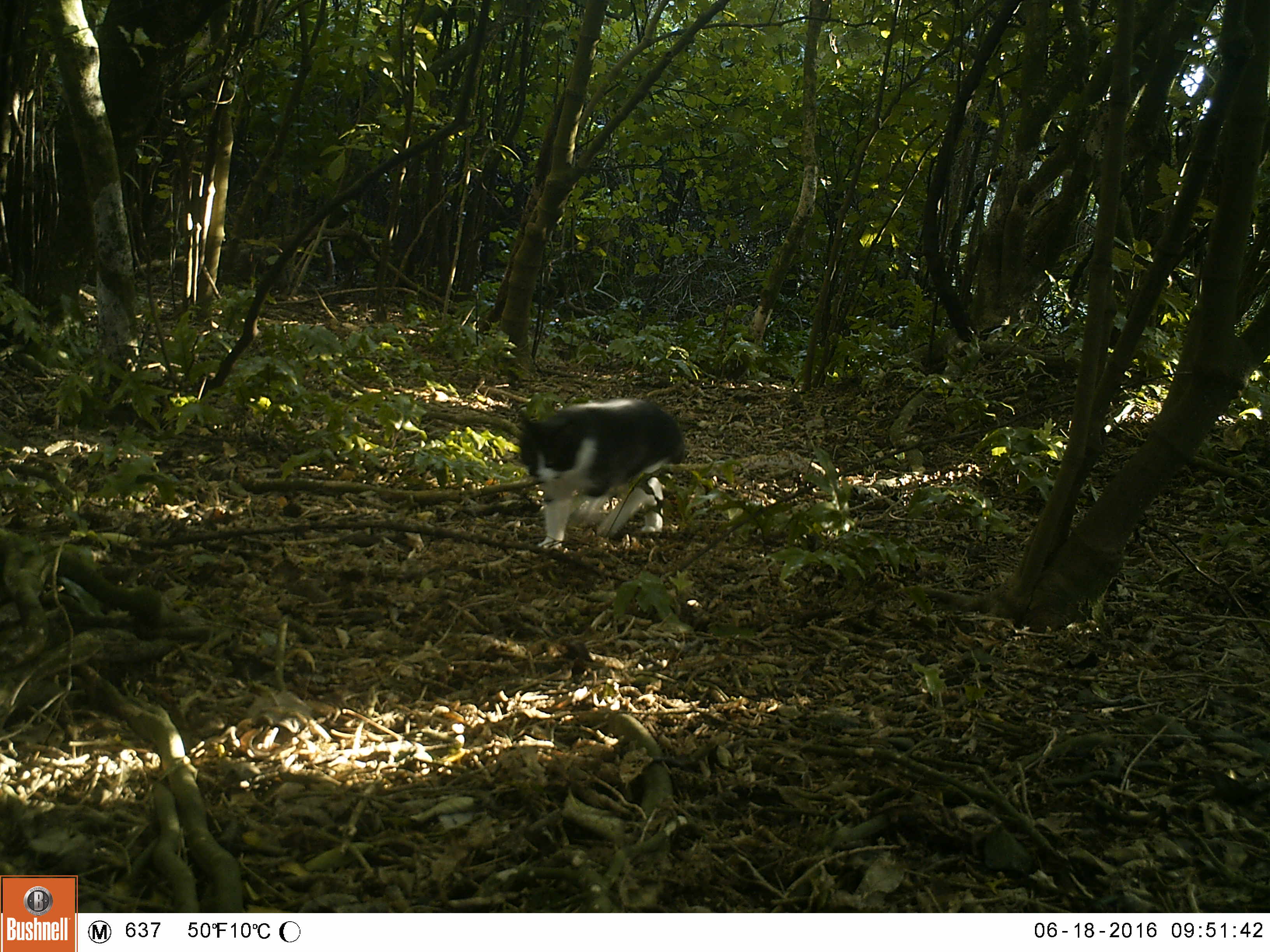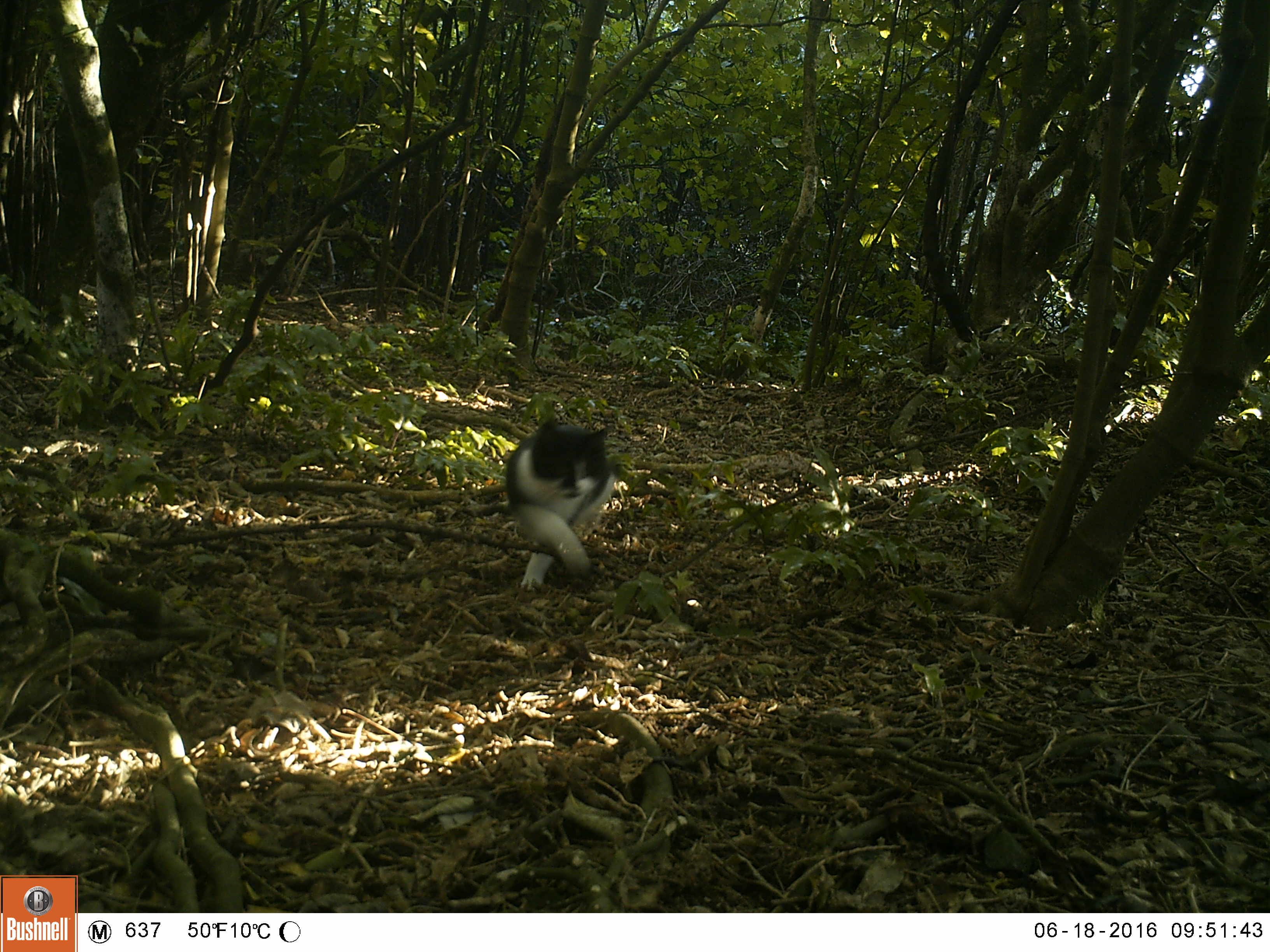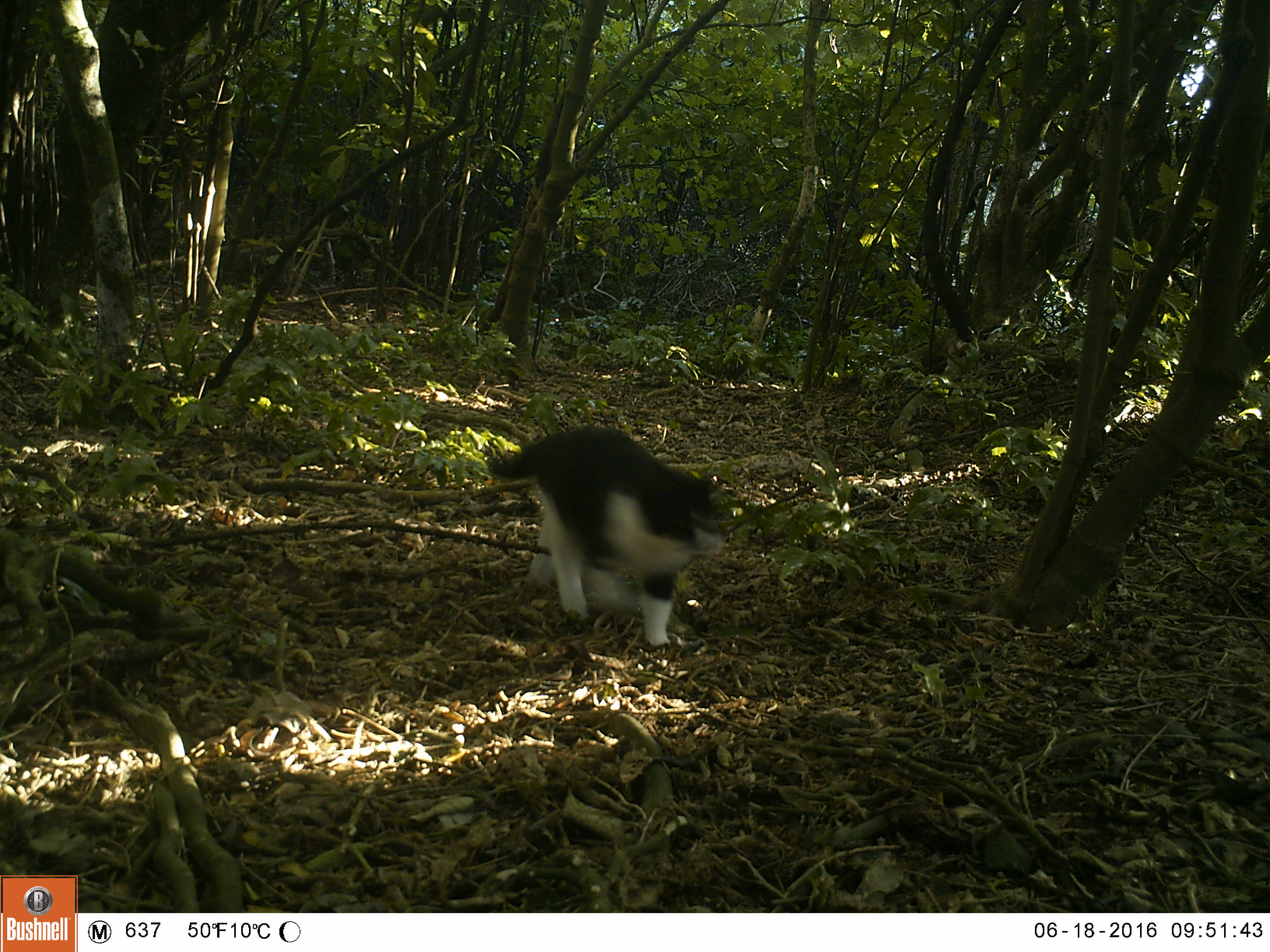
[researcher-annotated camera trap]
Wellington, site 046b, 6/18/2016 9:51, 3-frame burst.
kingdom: Animalia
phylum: Chordata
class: Mammalia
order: Carnivora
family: Felidae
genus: Felis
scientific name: Felis catus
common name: cat